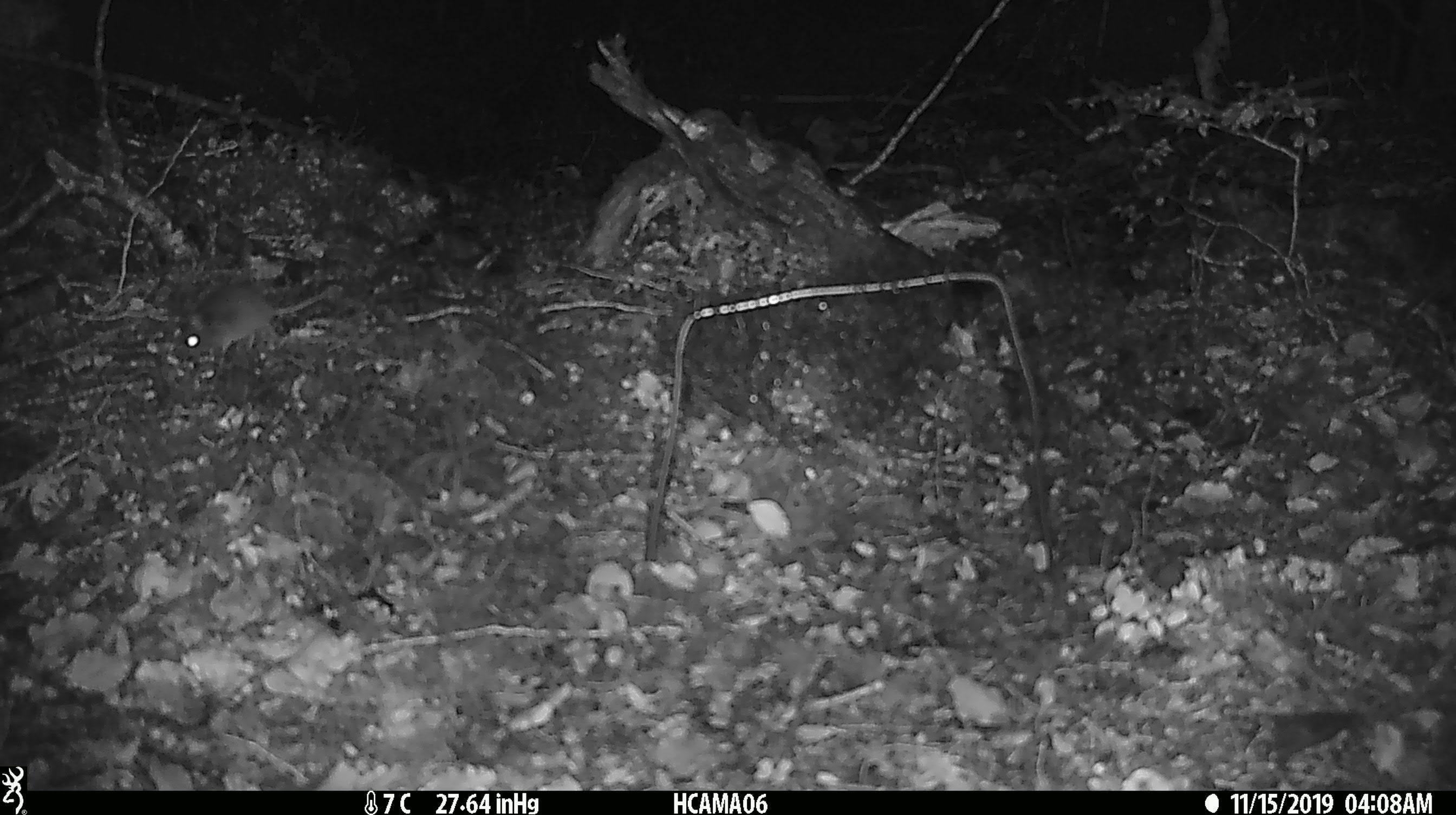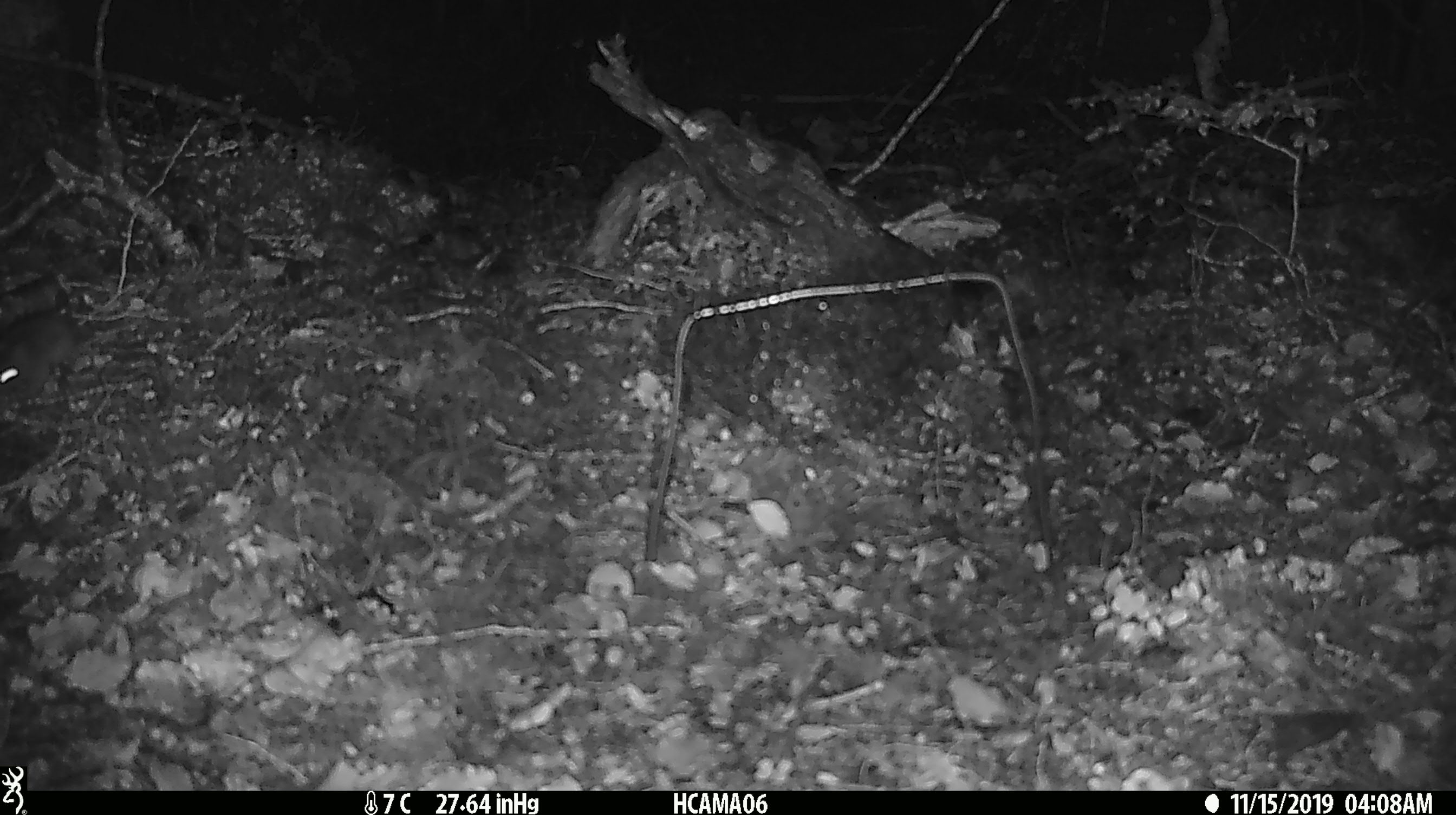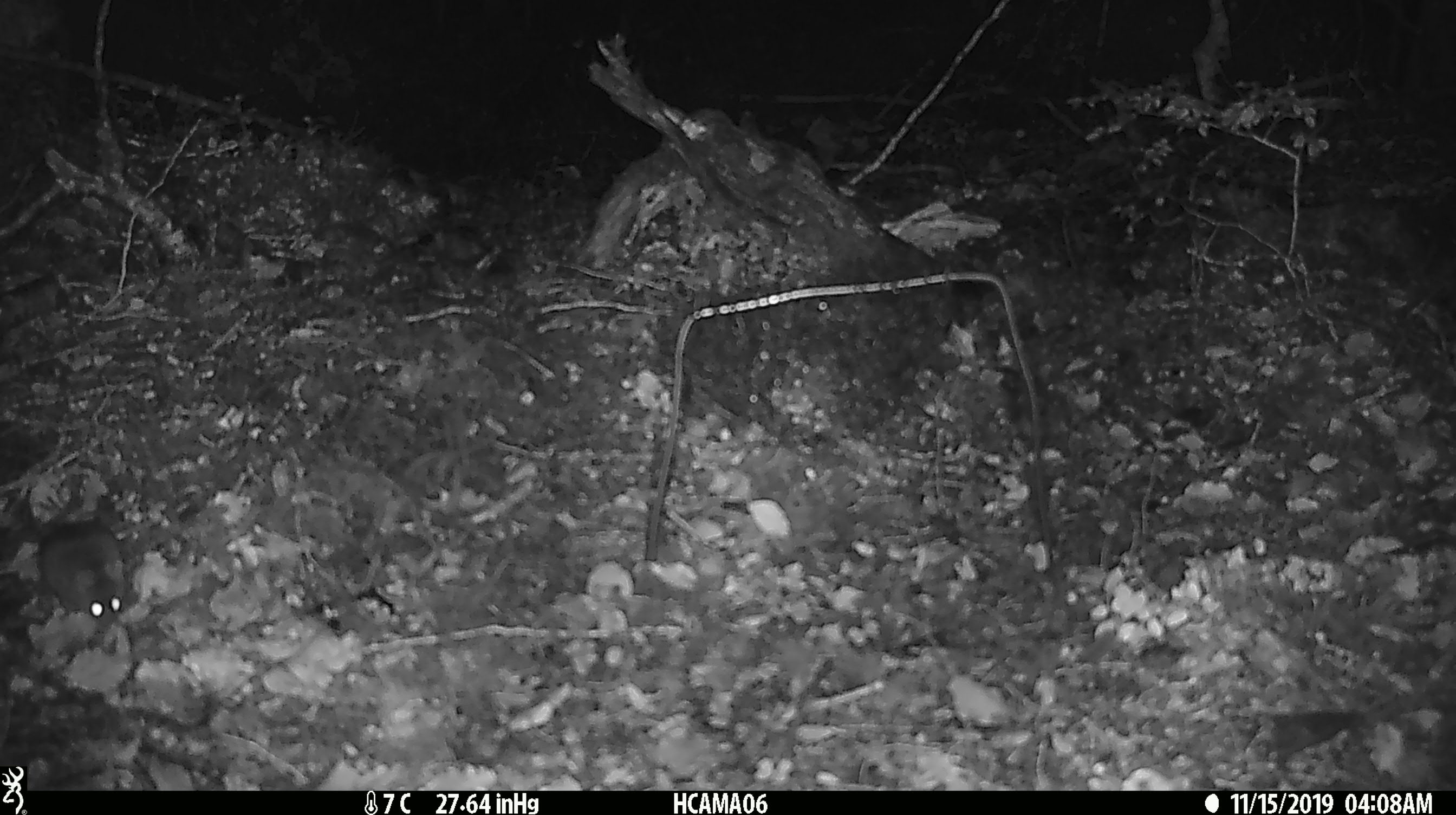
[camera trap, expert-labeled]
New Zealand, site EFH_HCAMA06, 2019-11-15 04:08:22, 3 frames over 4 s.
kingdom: Animalia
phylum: Chordata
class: Mammalia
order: Rodentia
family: Muridae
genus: Mus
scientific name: Mus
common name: mouse